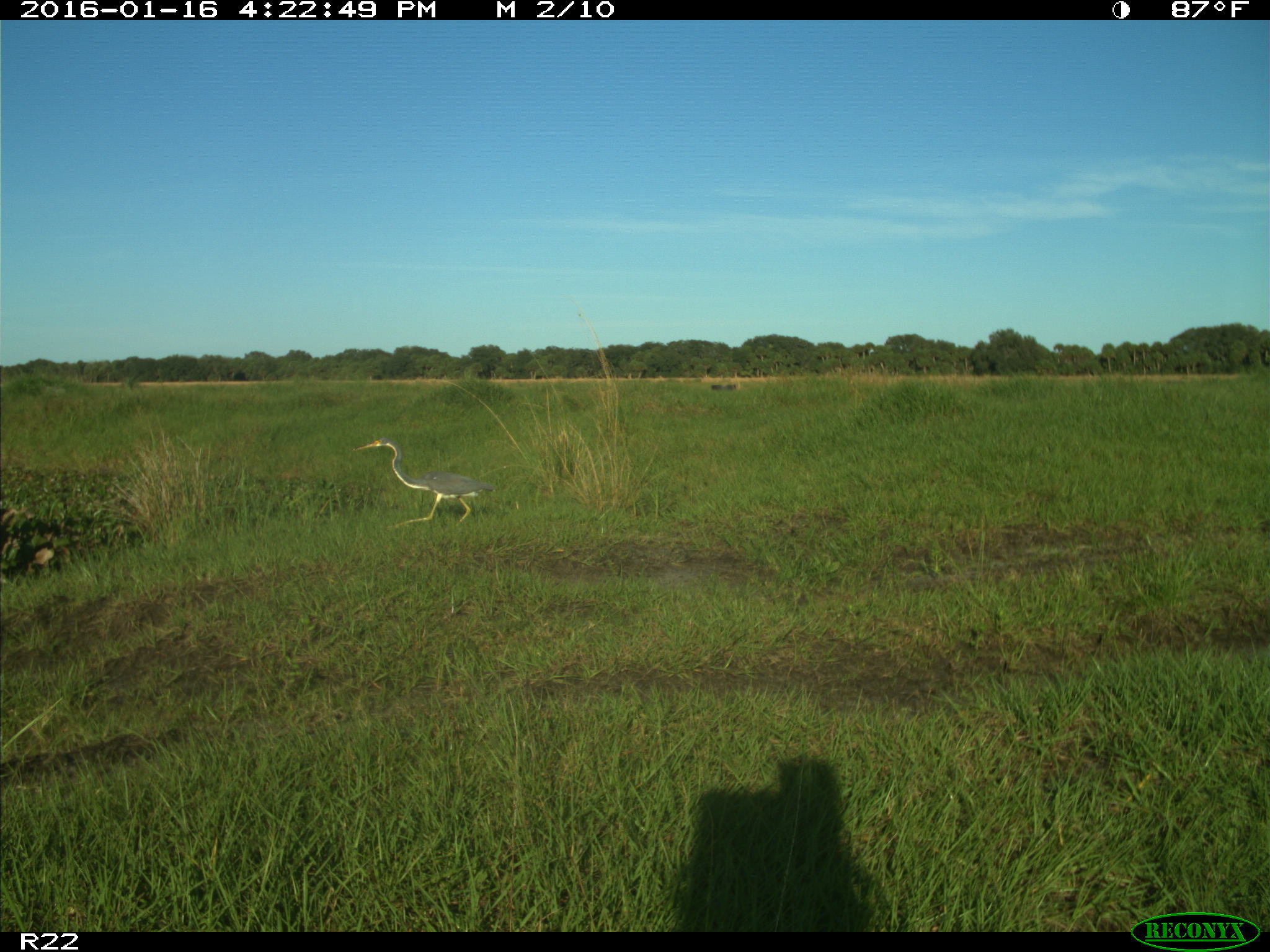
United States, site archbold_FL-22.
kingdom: Animalia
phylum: Chordata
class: Aves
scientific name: Aves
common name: birds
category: unidentified bird